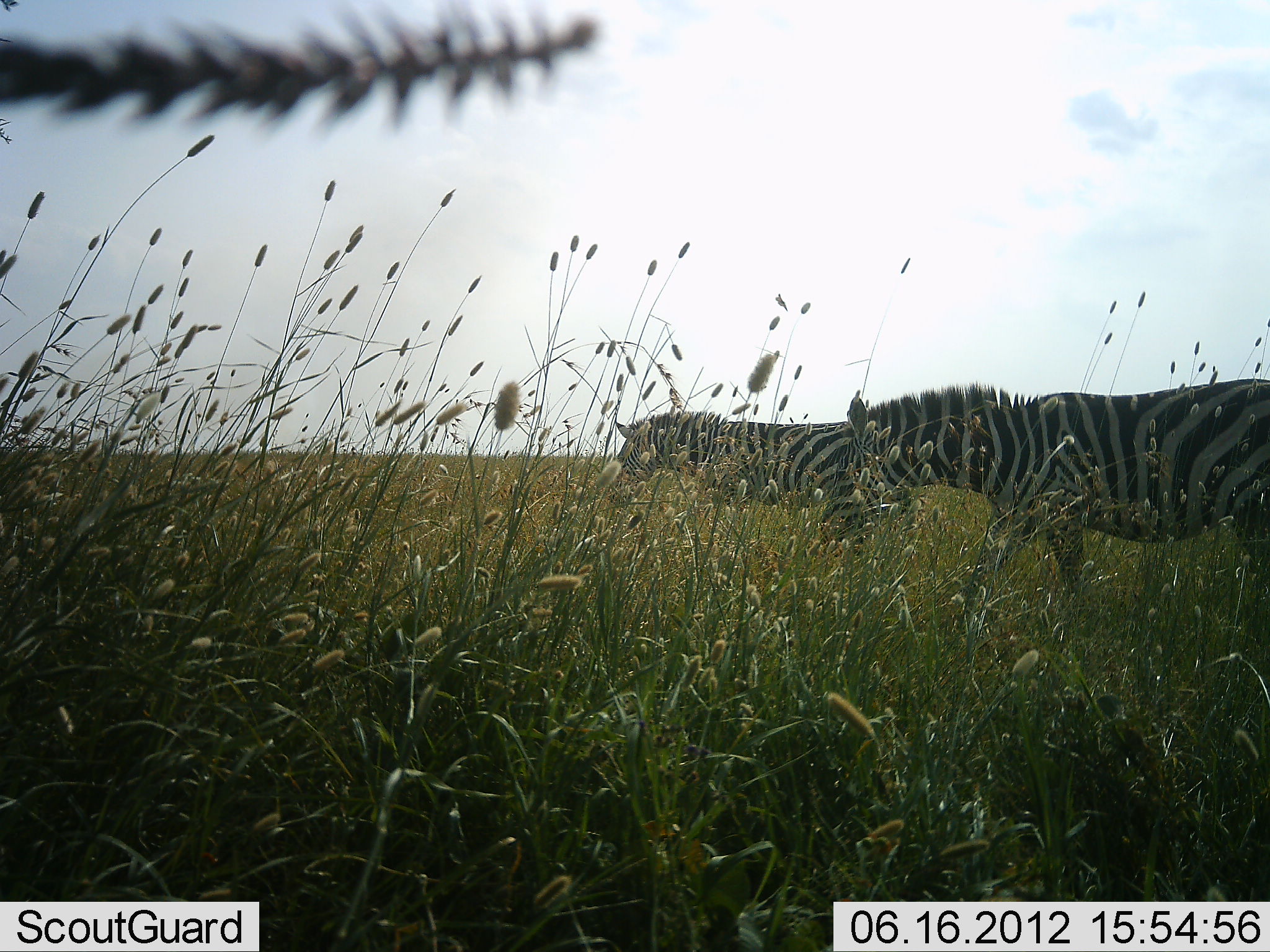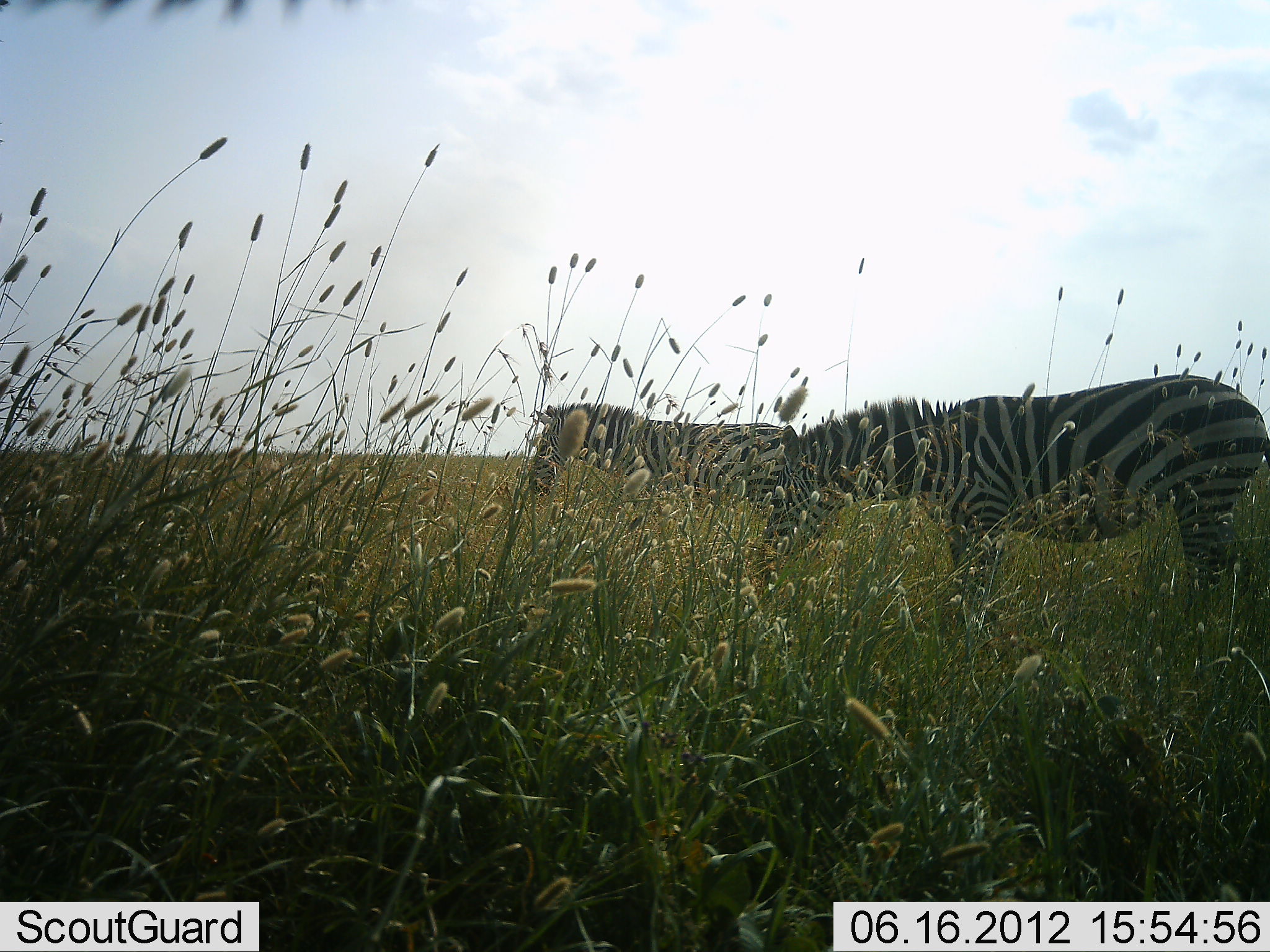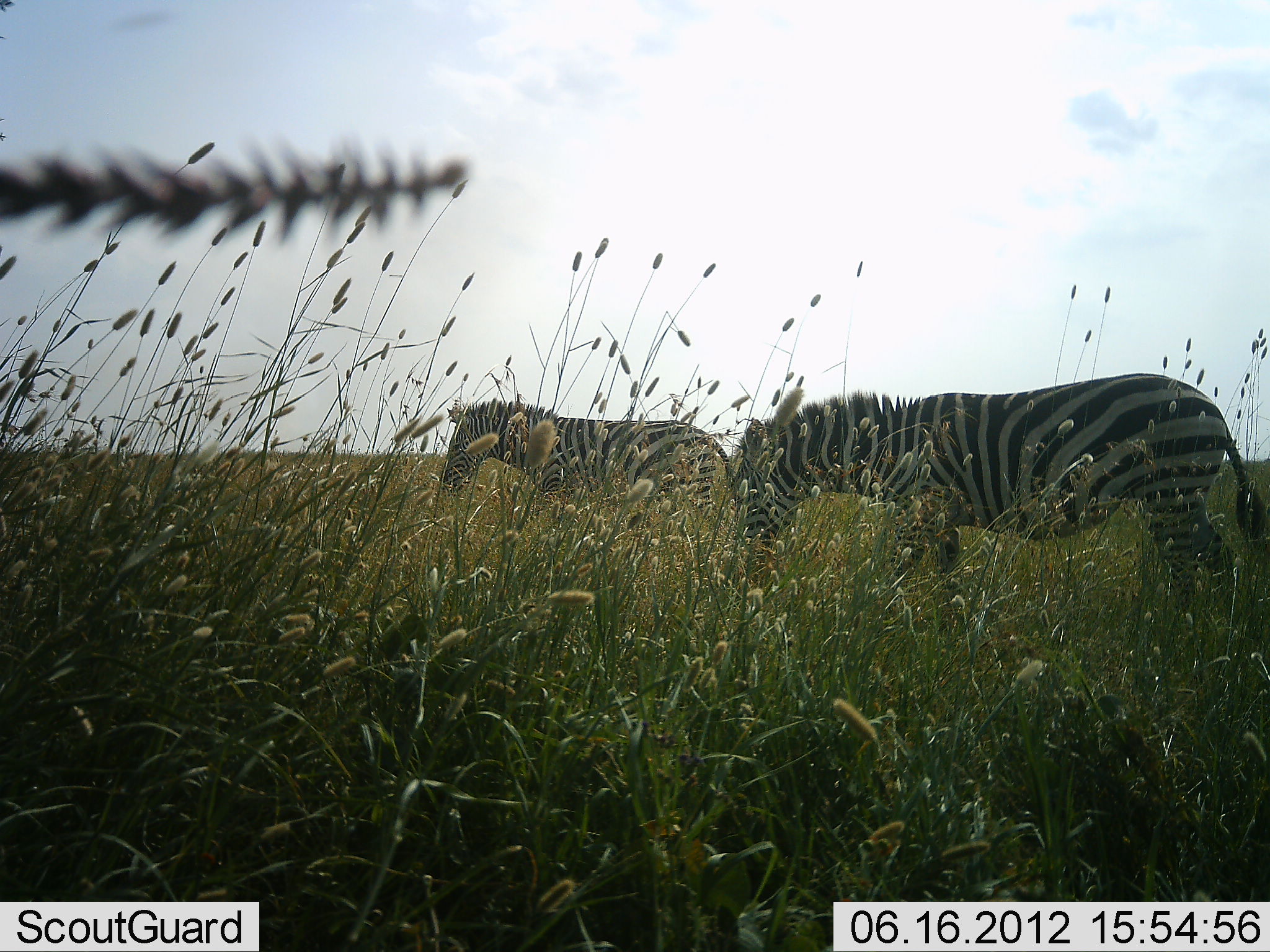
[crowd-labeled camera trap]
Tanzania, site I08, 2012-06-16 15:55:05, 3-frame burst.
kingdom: Animalia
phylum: Chordata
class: Mammalia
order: Perissodactyla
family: Equidae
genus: Equus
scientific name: Equus quagga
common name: plains zebra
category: zebra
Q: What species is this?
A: Zebra (plains zebra) (Equus quagga).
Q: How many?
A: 2.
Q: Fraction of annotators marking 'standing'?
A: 10%.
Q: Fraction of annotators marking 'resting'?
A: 0%.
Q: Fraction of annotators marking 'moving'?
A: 70%.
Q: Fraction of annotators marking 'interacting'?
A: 0%.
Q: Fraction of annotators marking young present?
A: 0%.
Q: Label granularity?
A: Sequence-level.